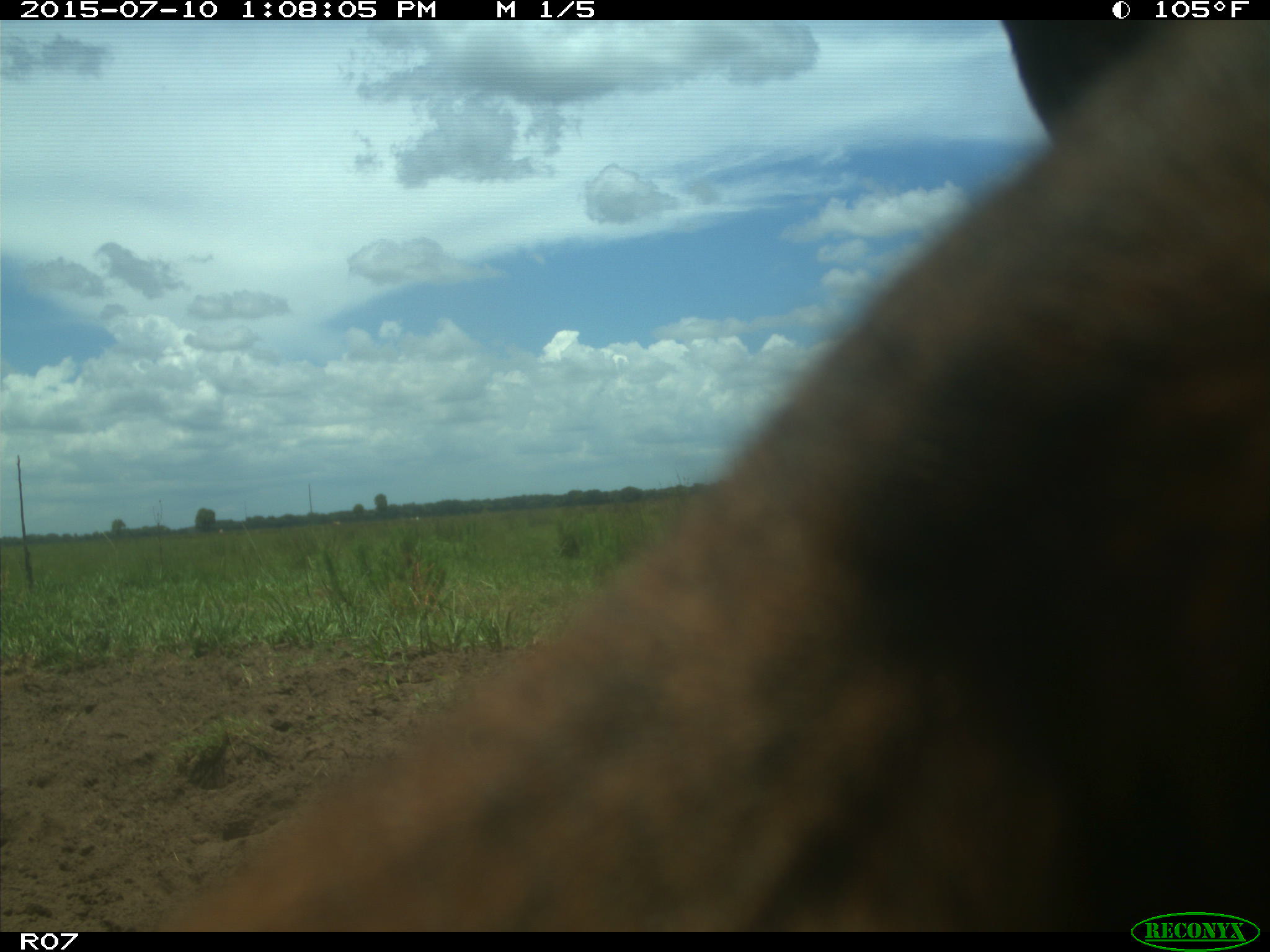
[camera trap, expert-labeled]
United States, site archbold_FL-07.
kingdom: Animalia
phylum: Chordata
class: Mammalia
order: Artiodactyla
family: Bovidae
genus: Bos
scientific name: Bos taurus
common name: domestic cow